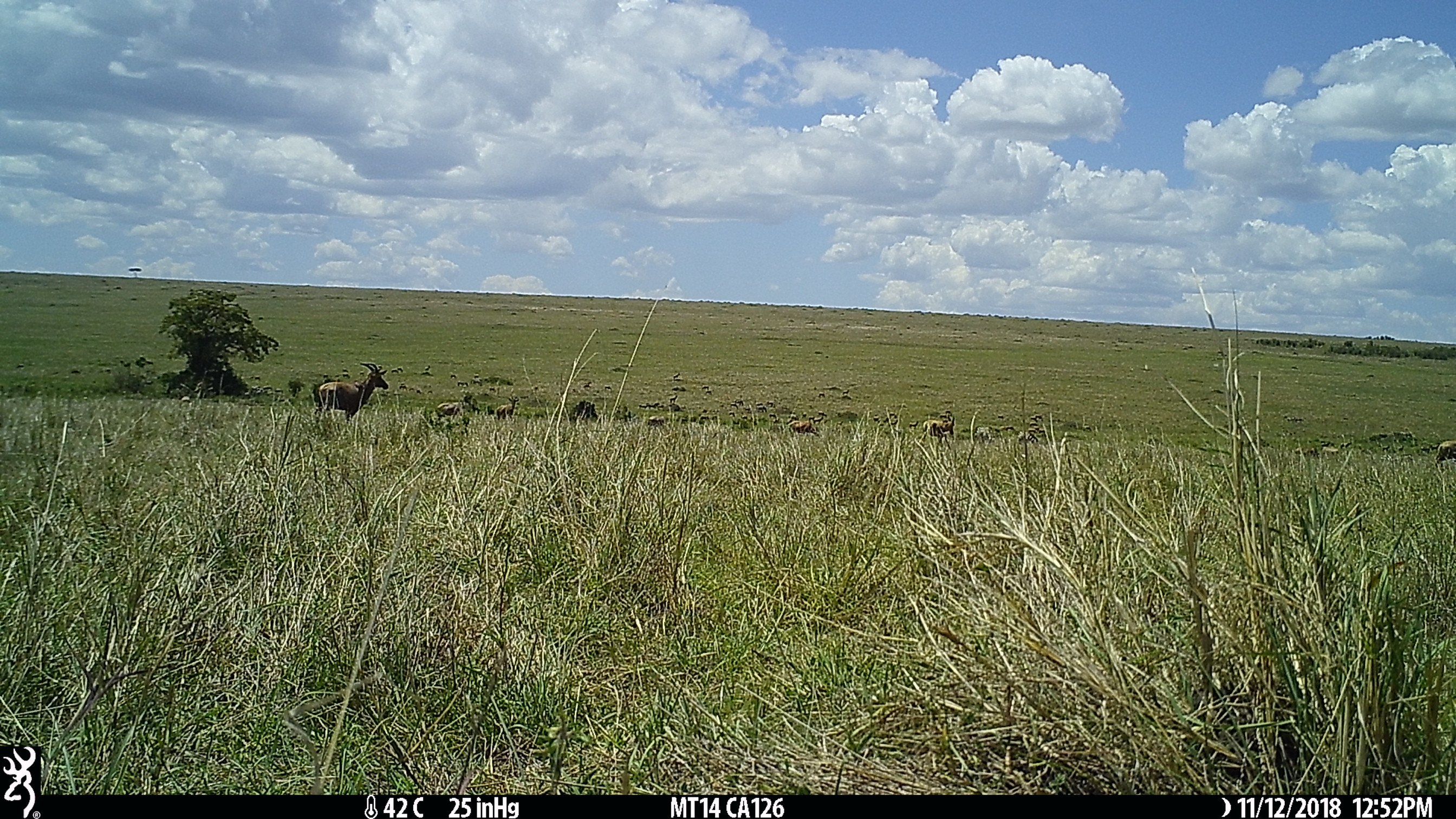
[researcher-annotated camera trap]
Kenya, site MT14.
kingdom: Animalia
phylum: Chordata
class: Mammalia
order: Artiodactyla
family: Bovidae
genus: Damaliscus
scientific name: Damaliscus lunatus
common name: topi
Topi (Damaliscus lunatus).